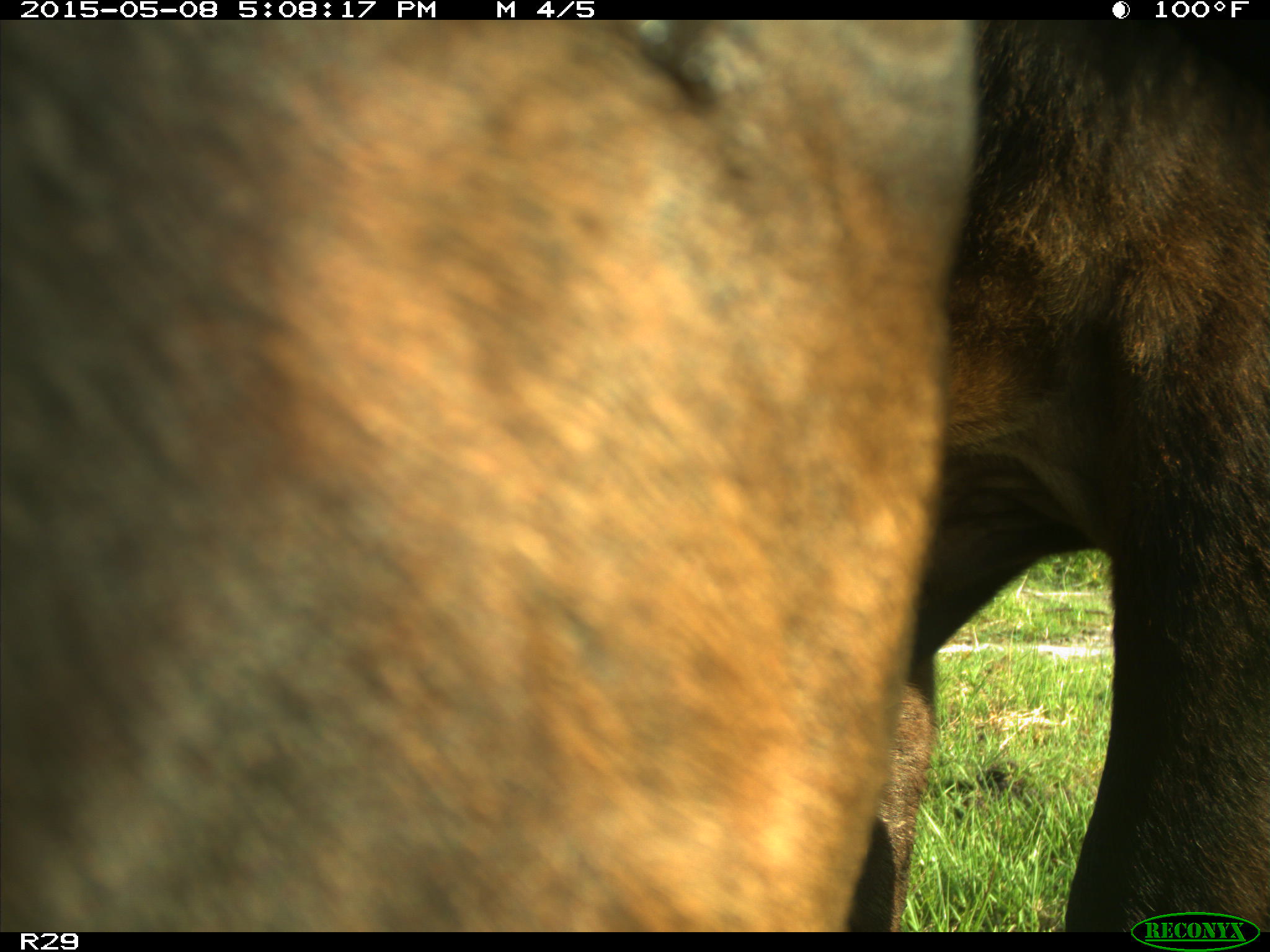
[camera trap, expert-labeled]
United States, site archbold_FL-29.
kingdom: Animalia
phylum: Chordata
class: Mammalia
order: Artiodactyla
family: Bovidae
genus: Bos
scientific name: Bos taurus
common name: domestic cow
Bos taurus (domestic cow).